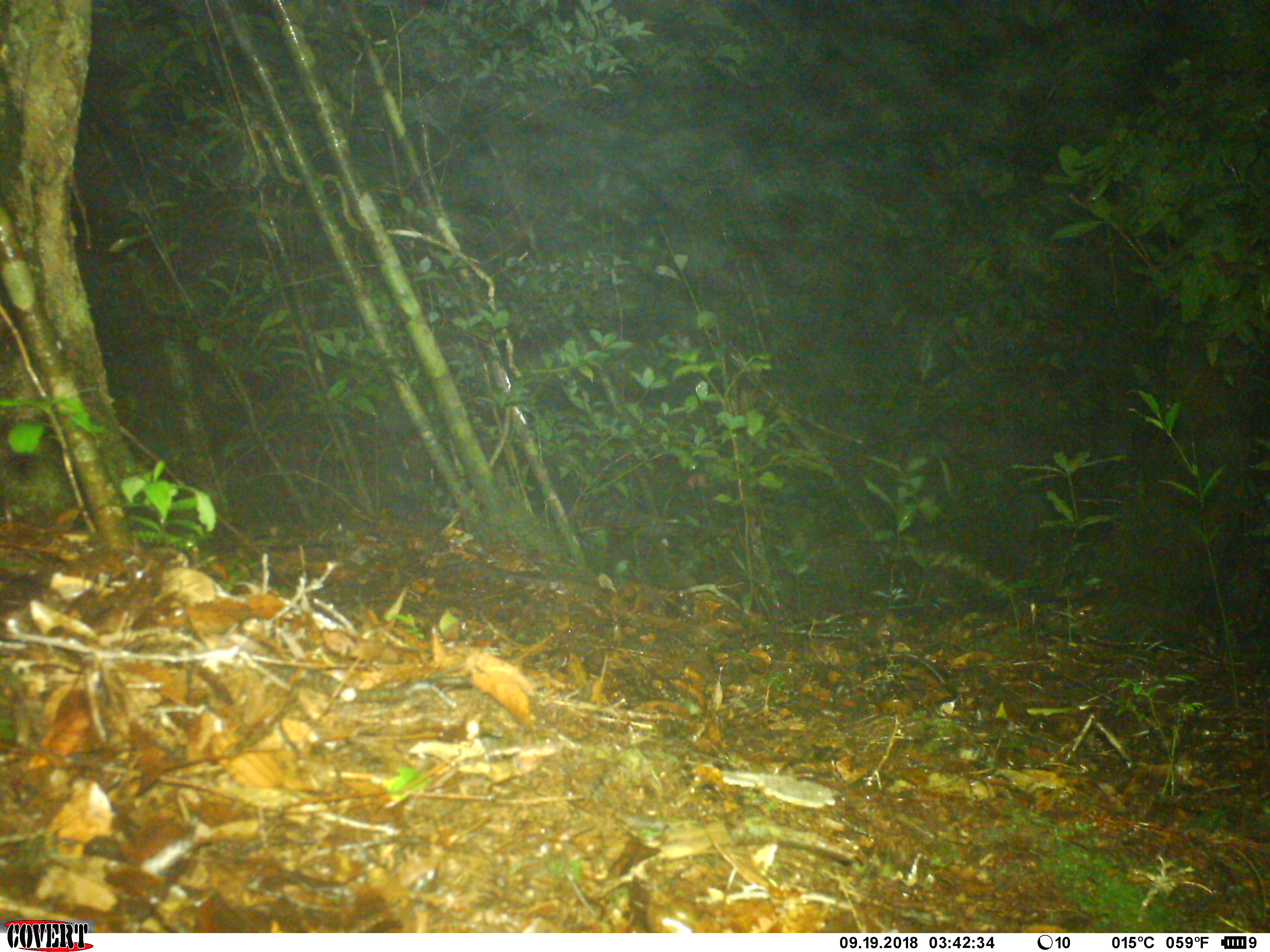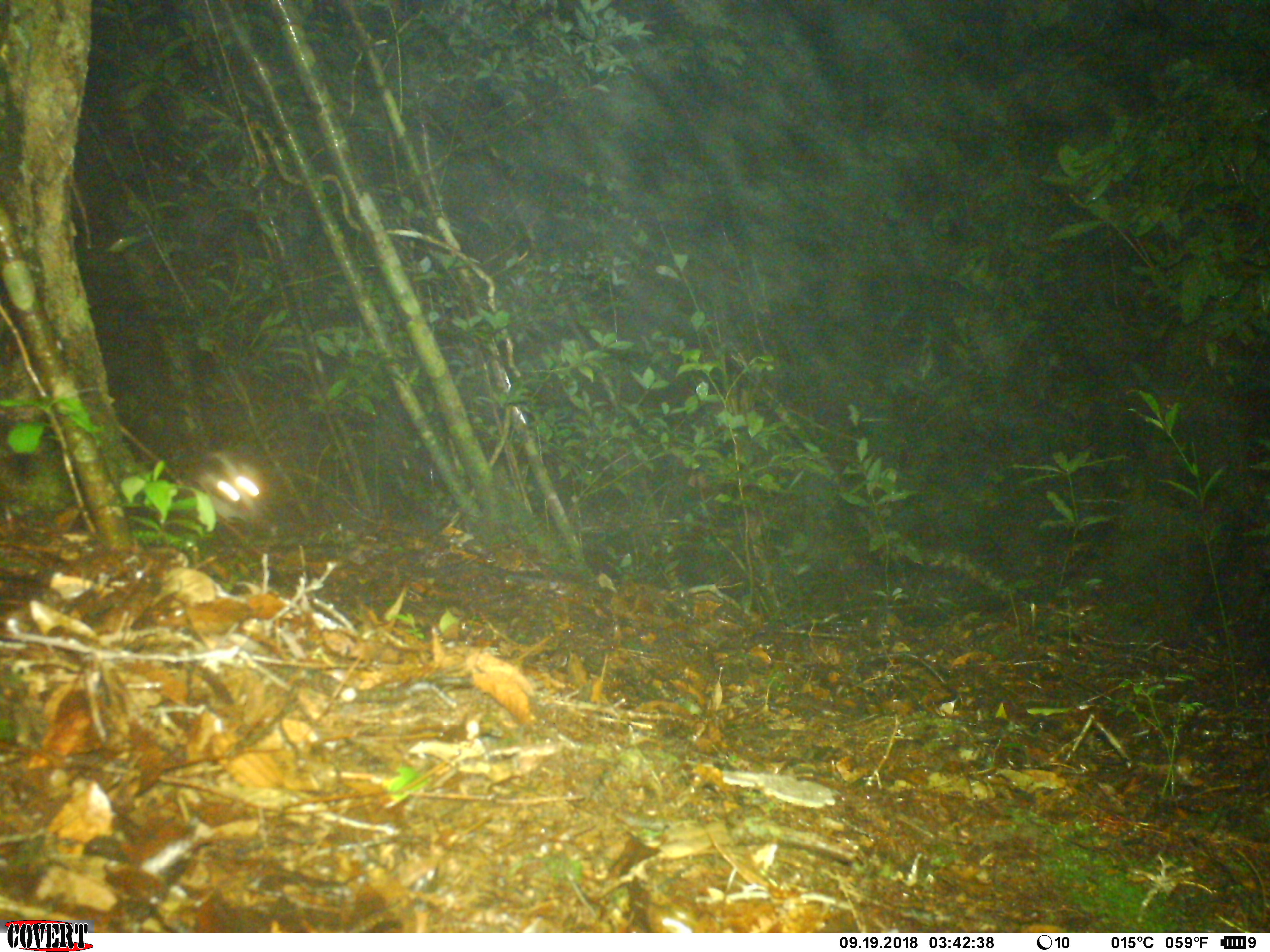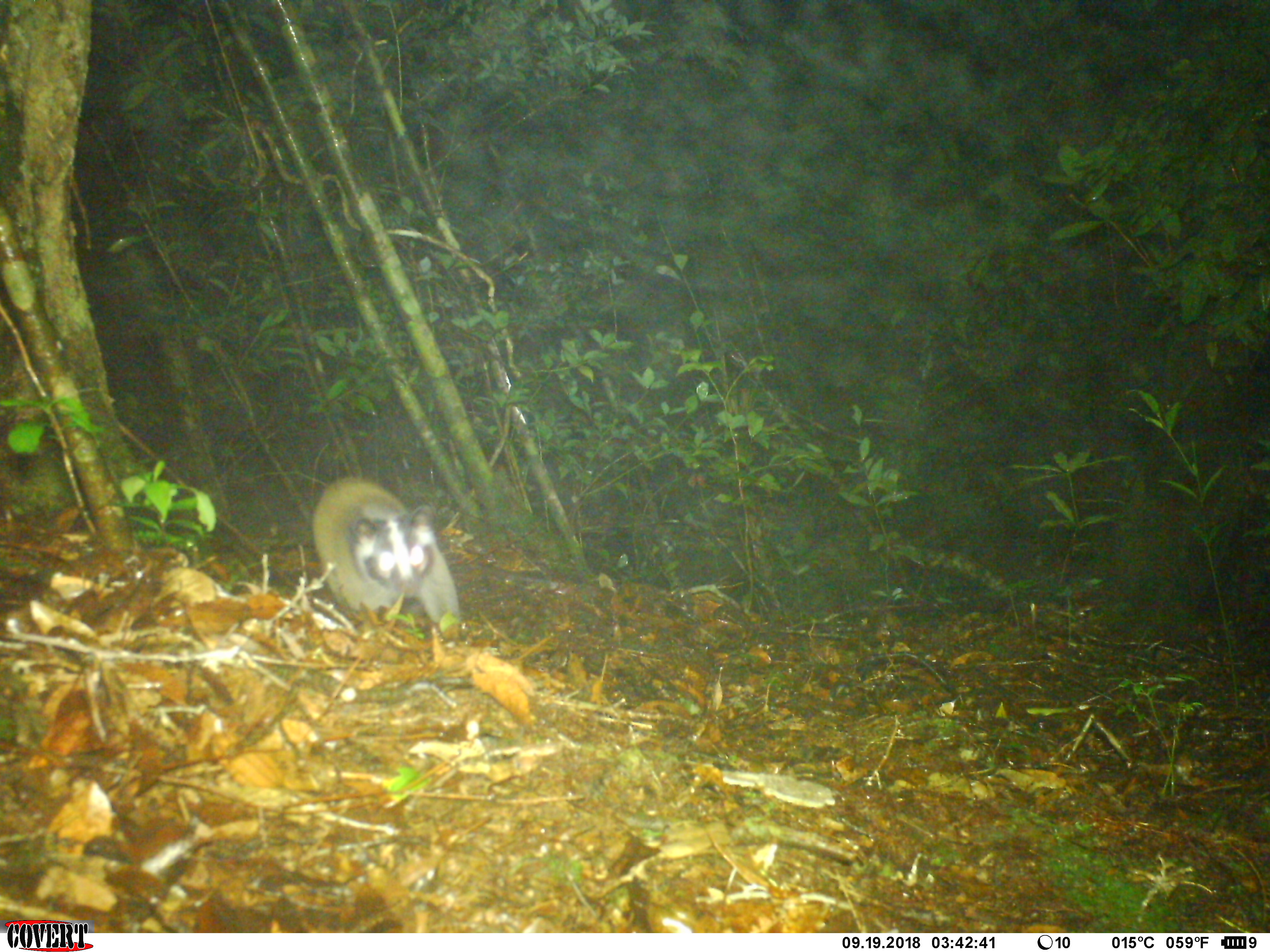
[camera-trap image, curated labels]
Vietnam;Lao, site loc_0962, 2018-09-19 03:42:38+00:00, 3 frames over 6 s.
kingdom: Animalia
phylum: Chordata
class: Mammalia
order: Carnivora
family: Viverridae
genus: Paguma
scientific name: Paguma larvata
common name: masked palm civet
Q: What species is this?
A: Masked palm civet (Paguma larvata).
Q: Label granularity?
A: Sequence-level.